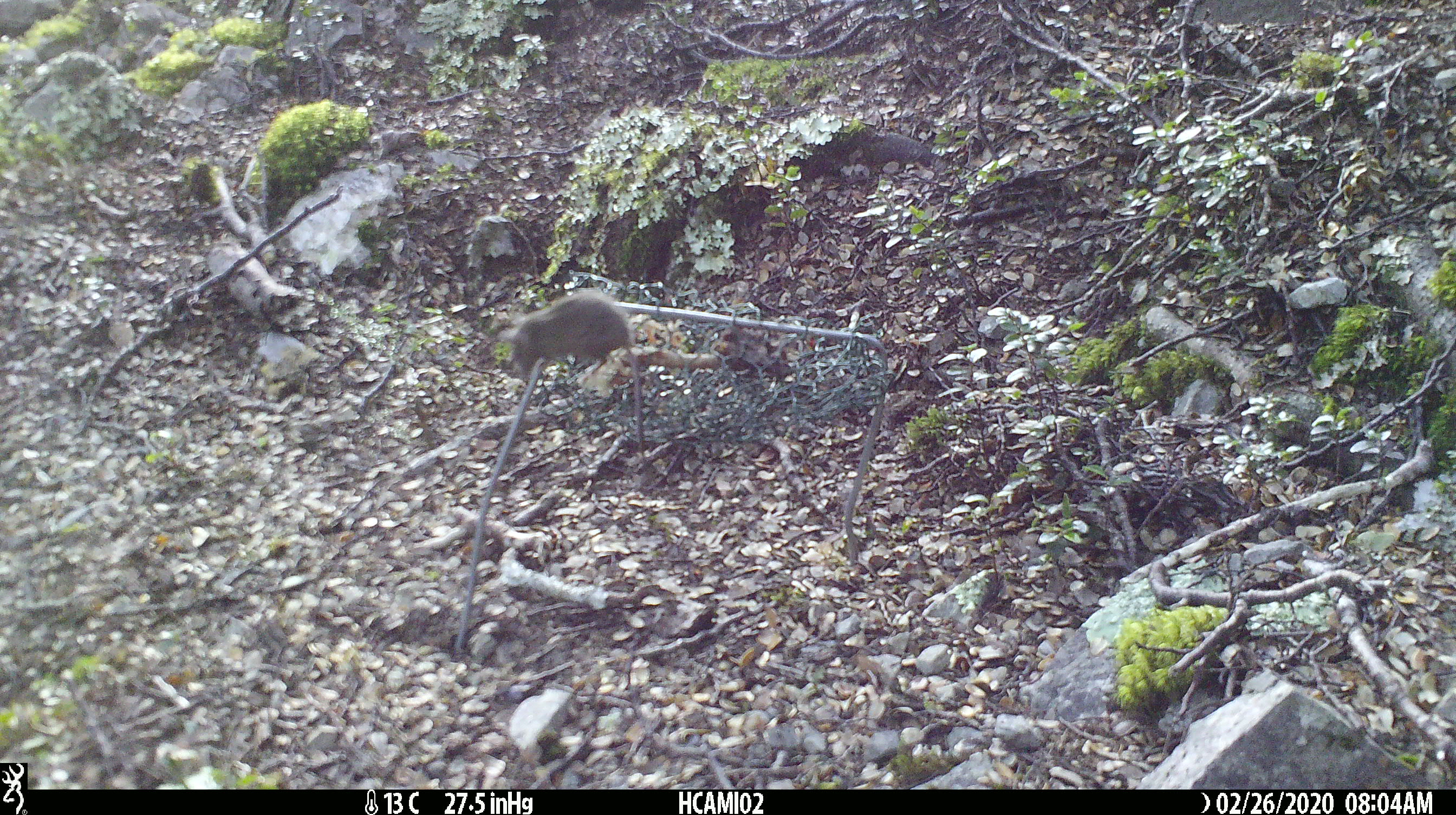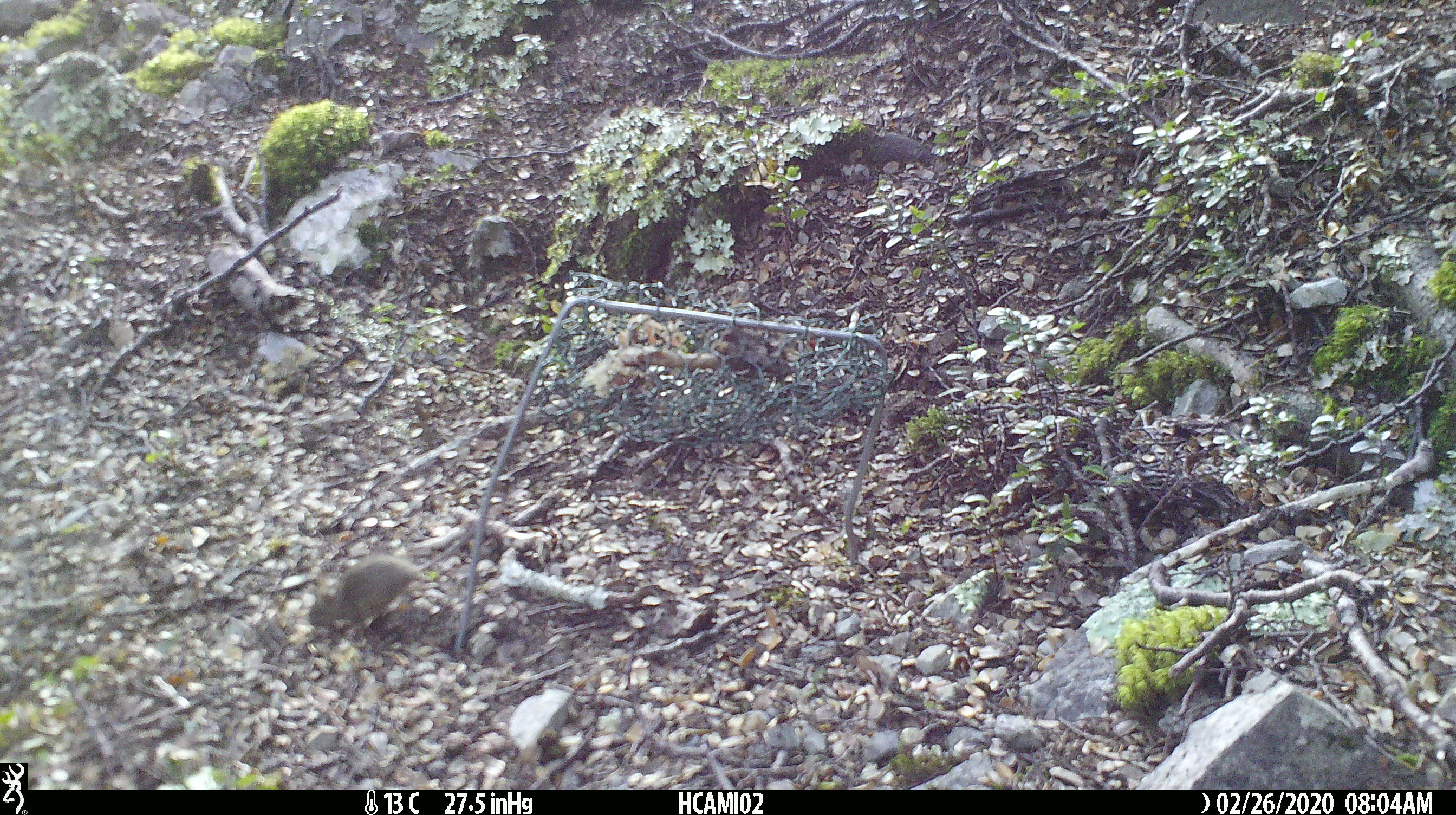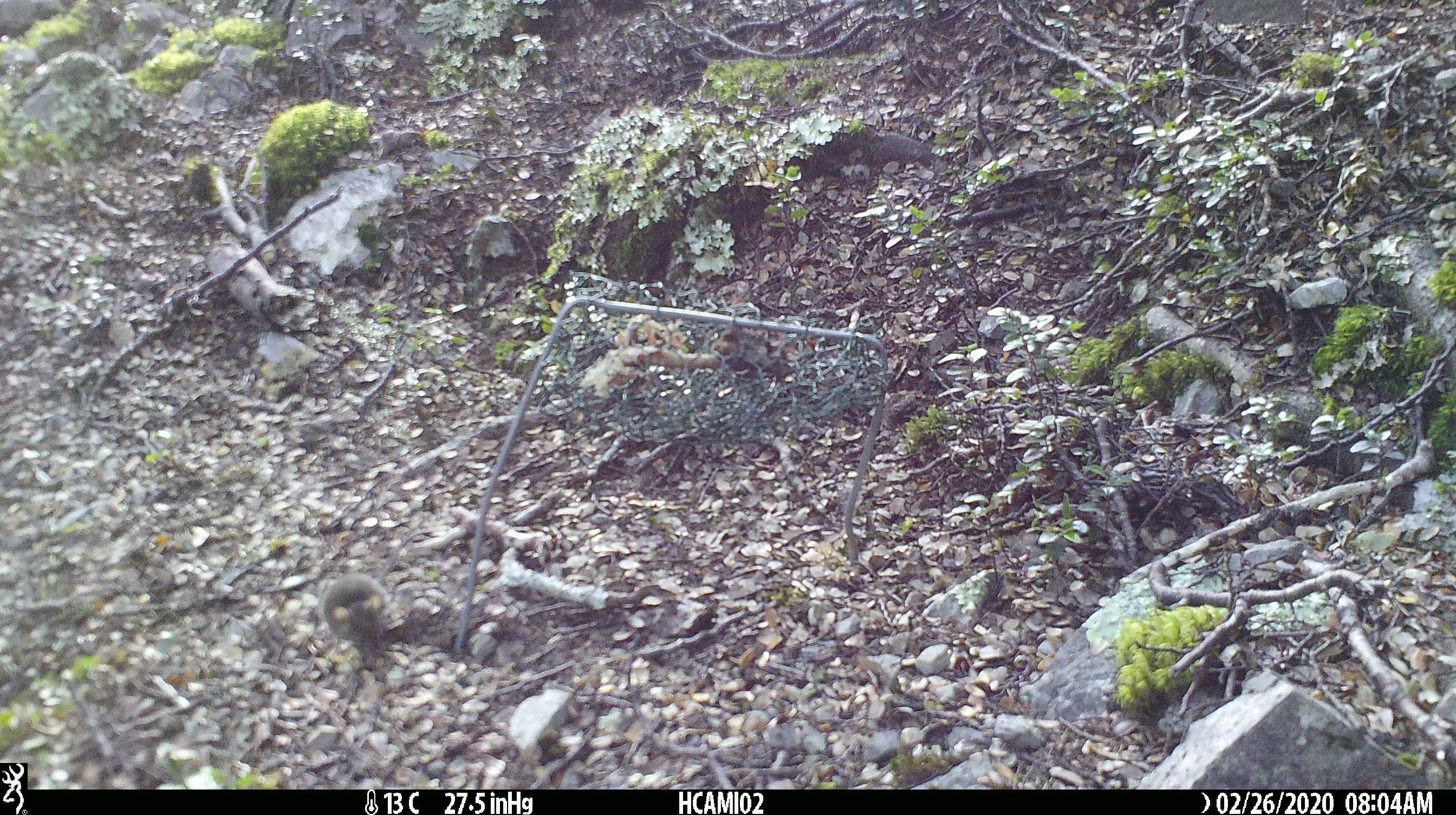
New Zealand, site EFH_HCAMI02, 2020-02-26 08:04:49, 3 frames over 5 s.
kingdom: Animalia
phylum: Chordata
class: Mammalia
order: Rodentia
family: Muridae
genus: Mus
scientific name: Mus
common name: mouse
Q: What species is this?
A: Mouse (Mus).